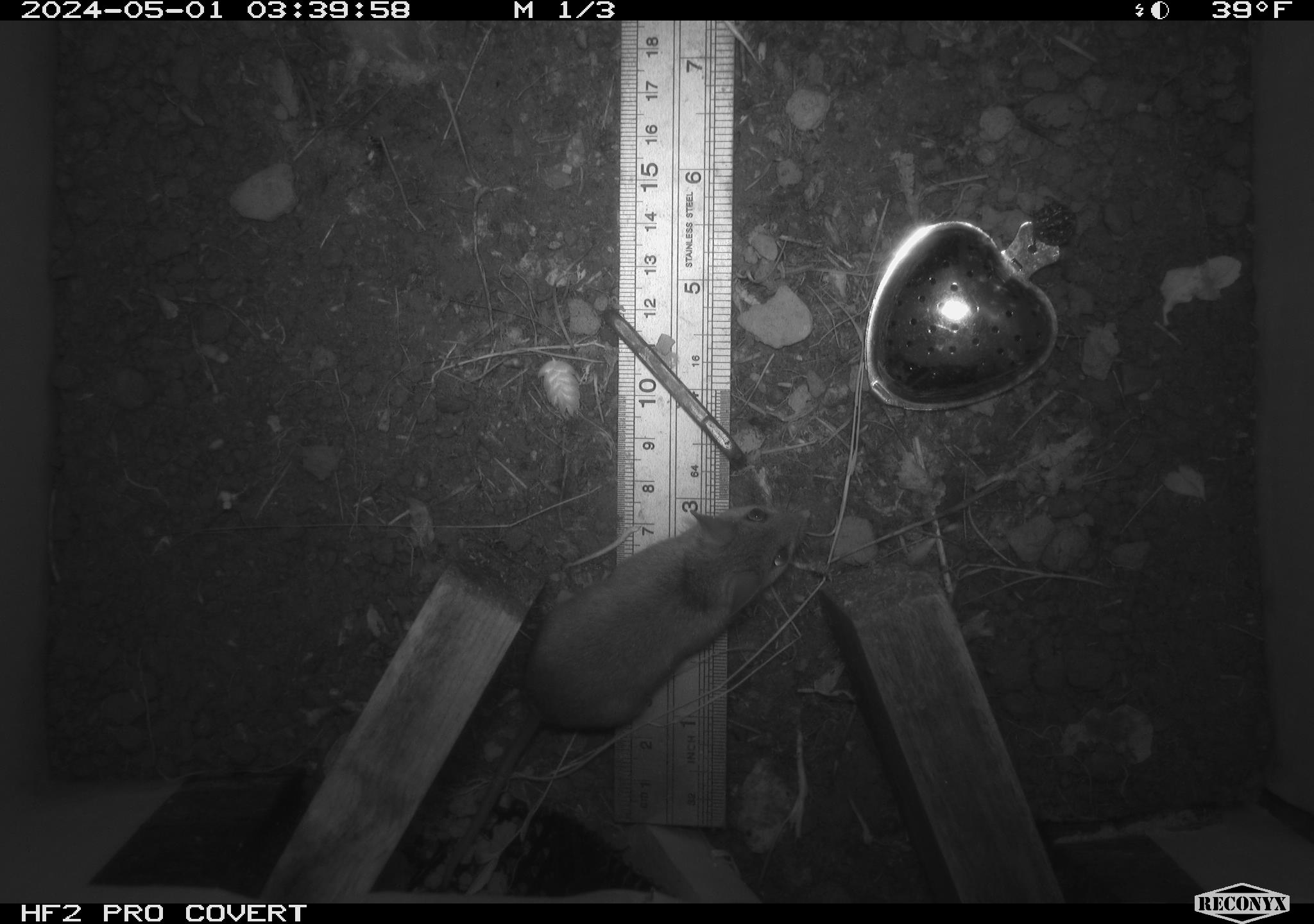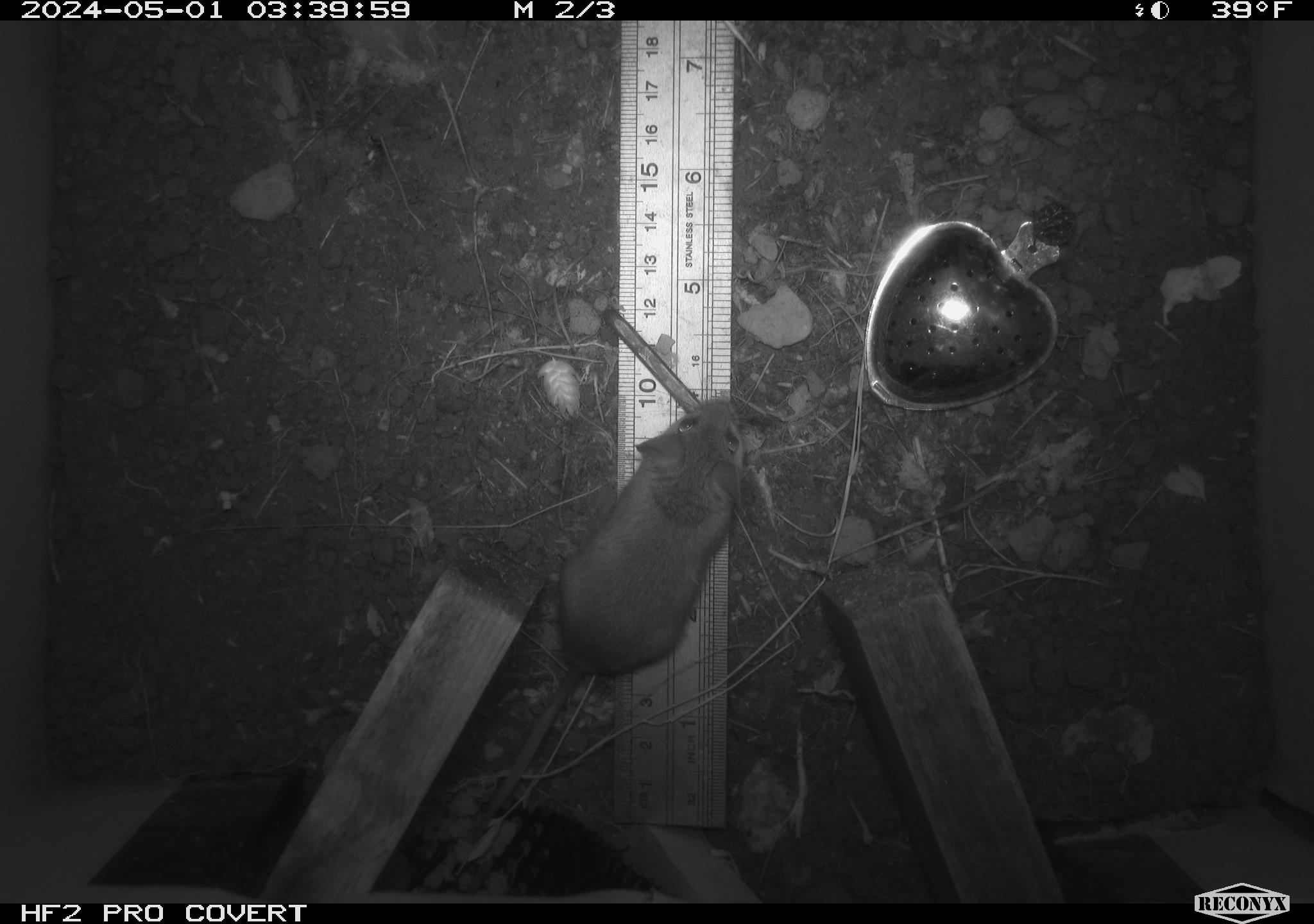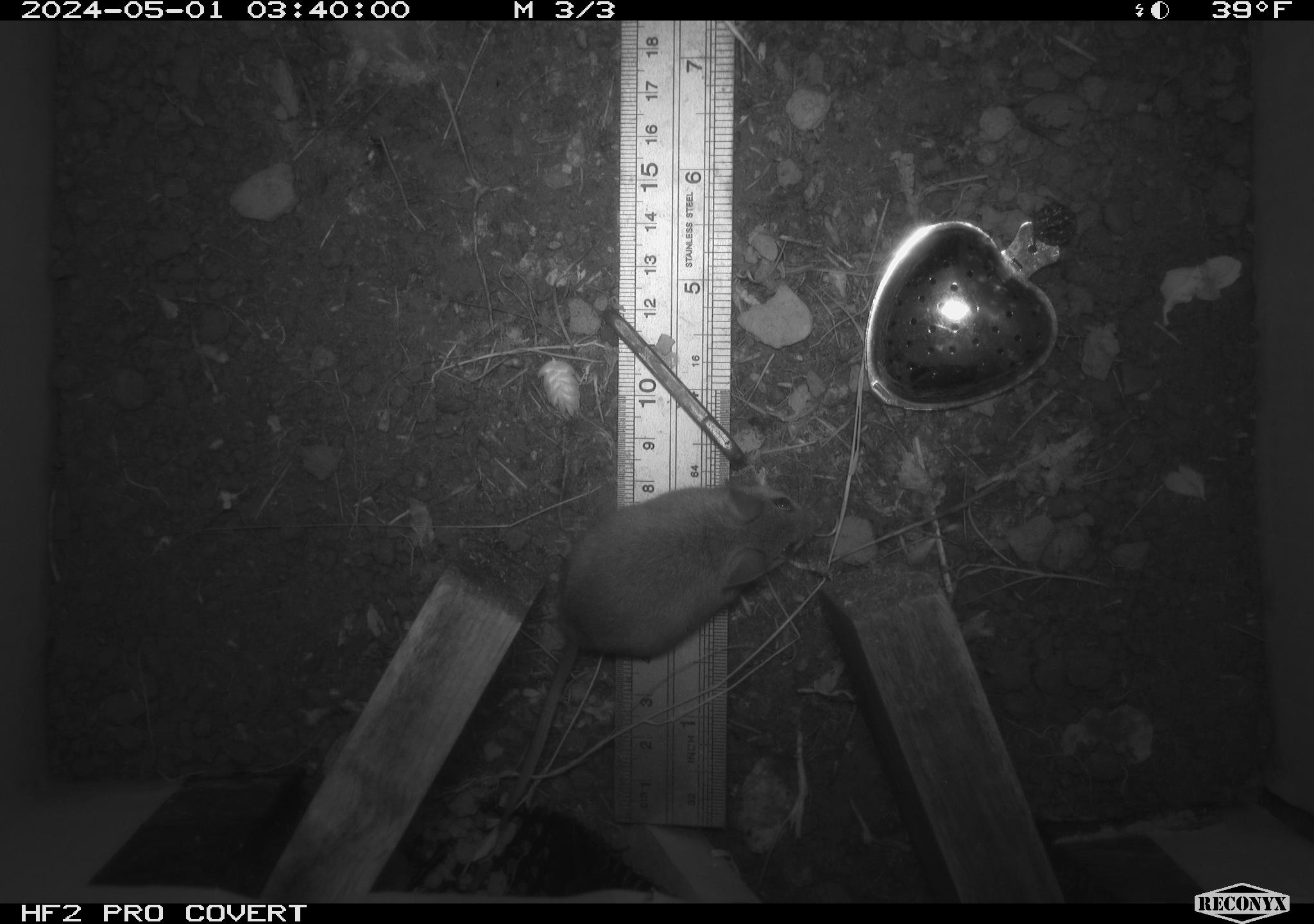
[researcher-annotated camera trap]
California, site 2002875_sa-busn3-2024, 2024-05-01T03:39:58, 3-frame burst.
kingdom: Animalia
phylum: Chordata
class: Mammalia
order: Rodentia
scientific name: Rodentia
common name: mouse species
Mouse species (Rodentia).